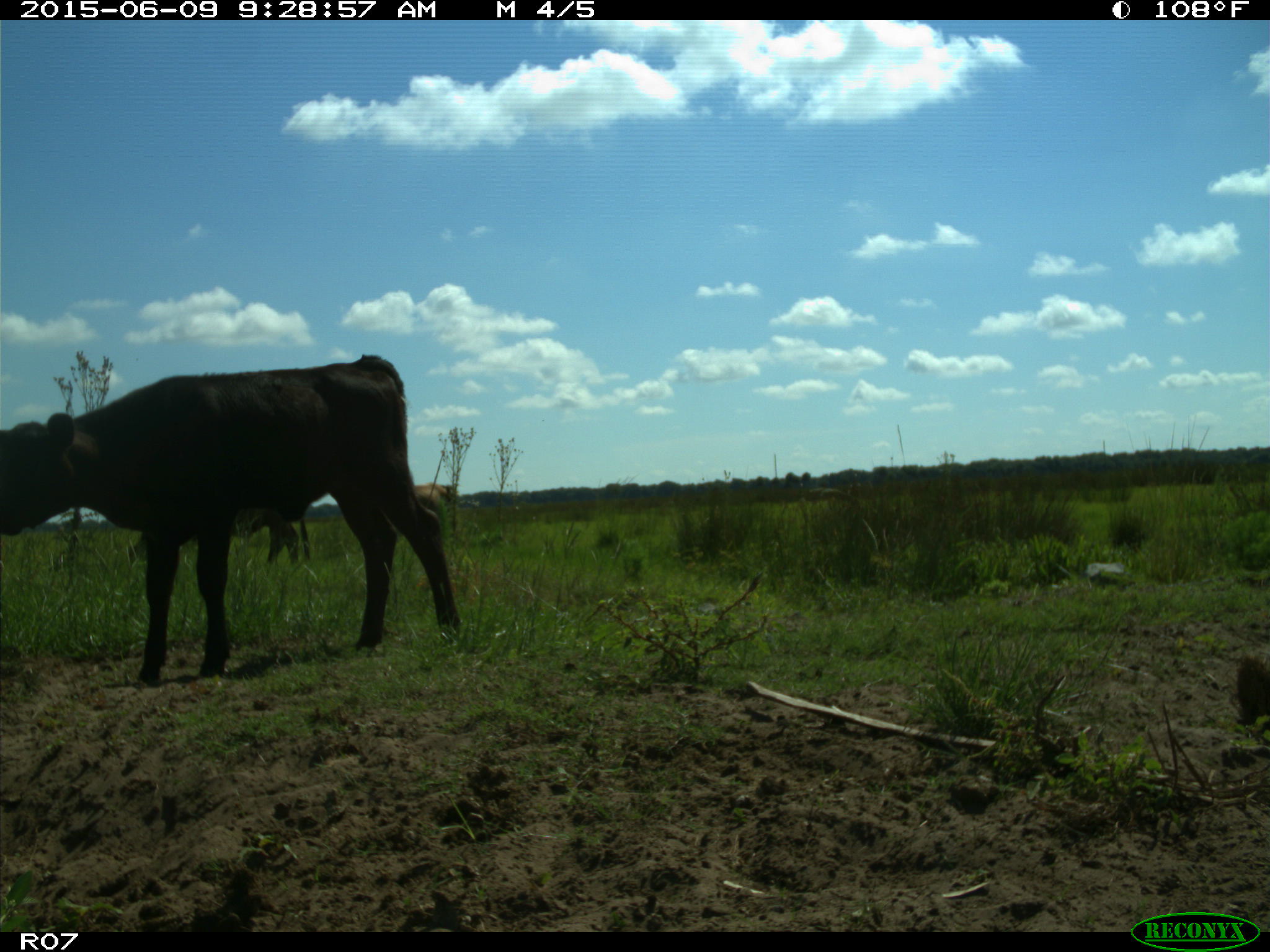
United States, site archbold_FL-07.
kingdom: Animalia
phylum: Chordata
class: Mammalia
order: Artiodactyla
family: Bovidae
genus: Bos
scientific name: Bos taurus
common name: domestic cow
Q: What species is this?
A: Bos taurus (domestic cow).